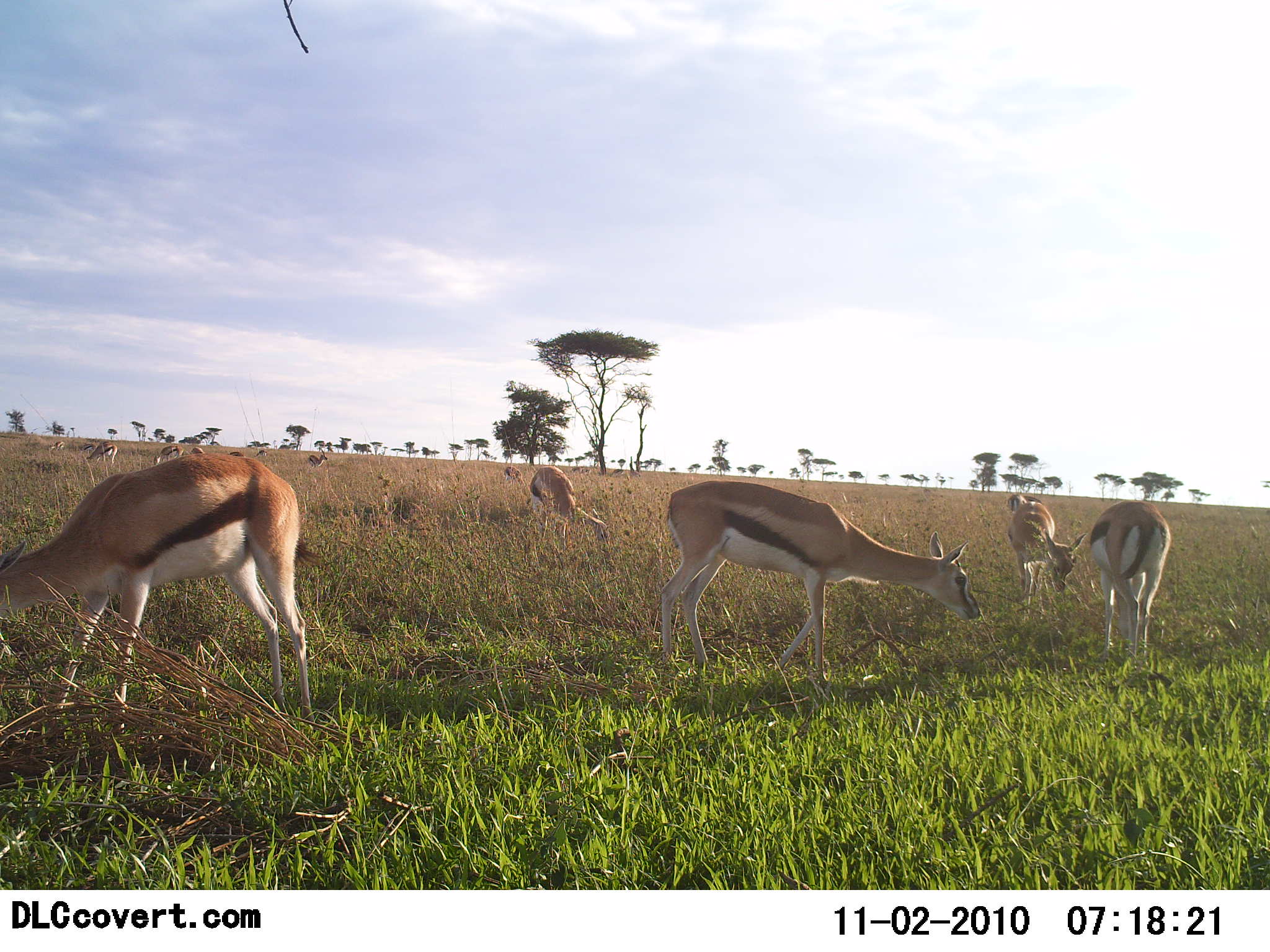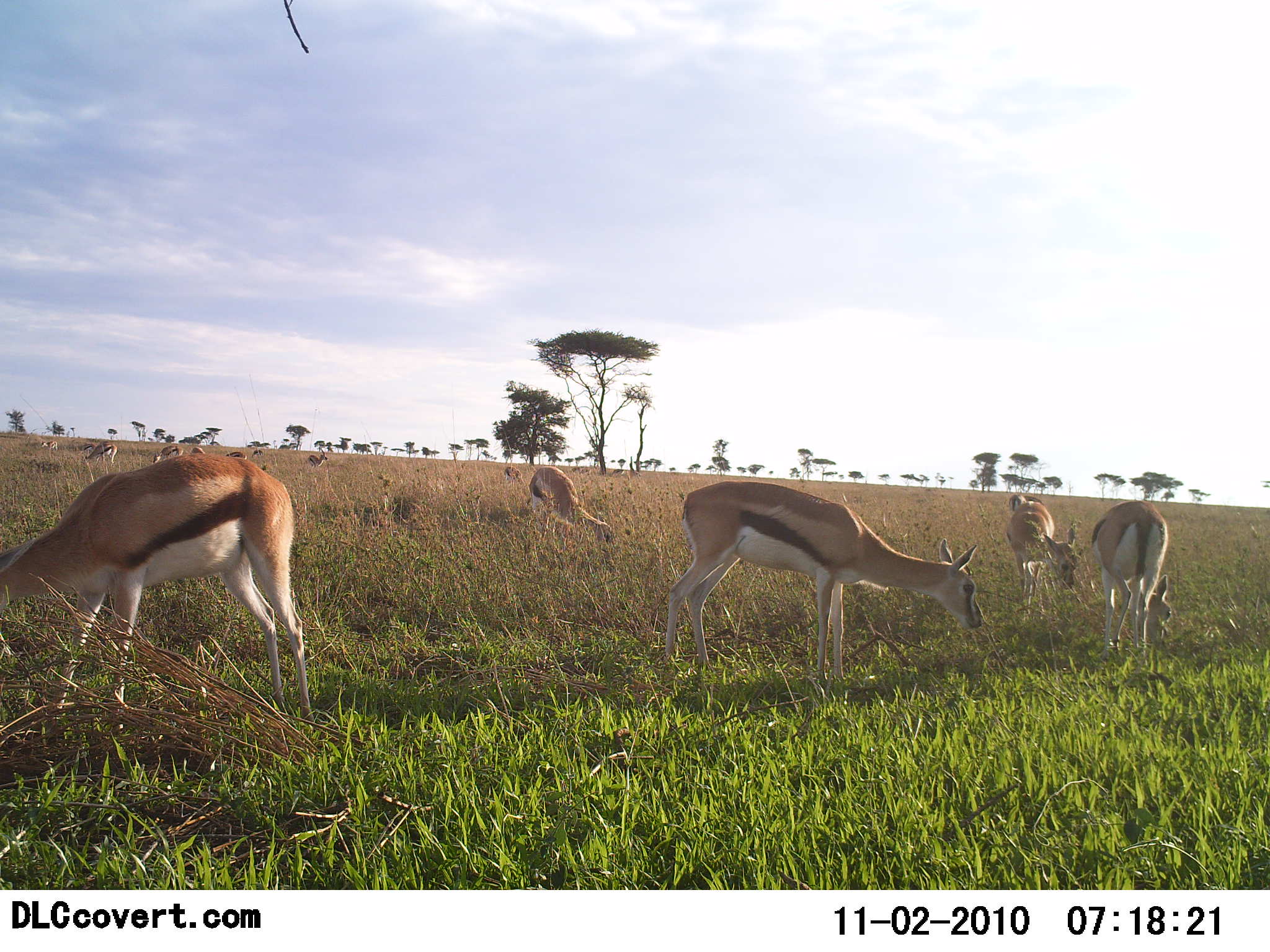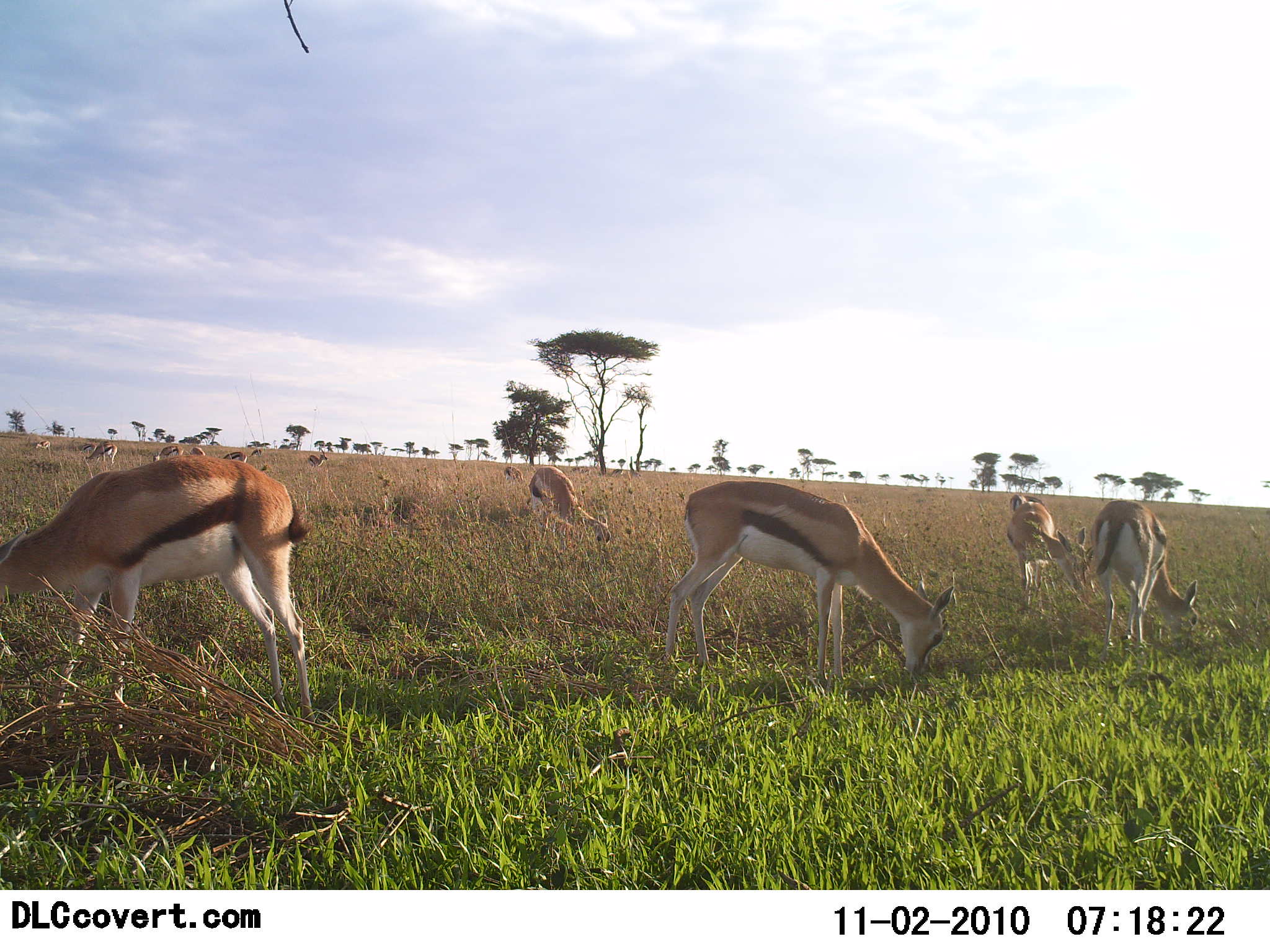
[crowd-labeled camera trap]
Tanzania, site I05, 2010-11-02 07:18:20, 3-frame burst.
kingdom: Animalia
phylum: Chordata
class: Mammalia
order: Artiodactyla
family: Bovidae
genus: Eudorcas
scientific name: Eudorcas thomsonii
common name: thomson's gazelle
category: gazellethomsons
Gazellethomsons (thomson's gazelle) (Eudorcas thomsonii), count 10. Behavior (volunteer vote fractions): standing 27%, resting 0%, moving 7%, interacting 7%. Young present (vote fraction): 0%. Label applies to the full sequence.